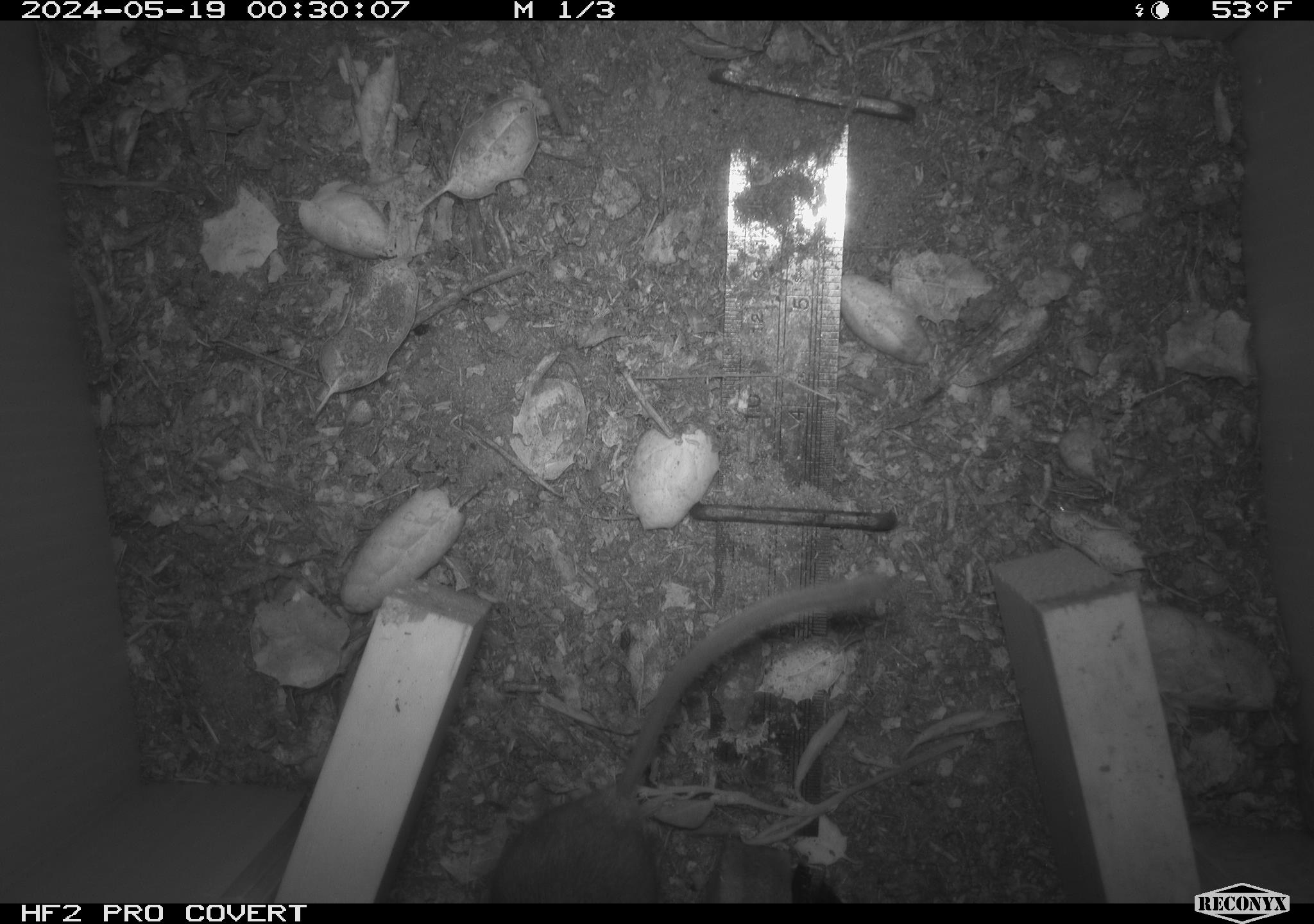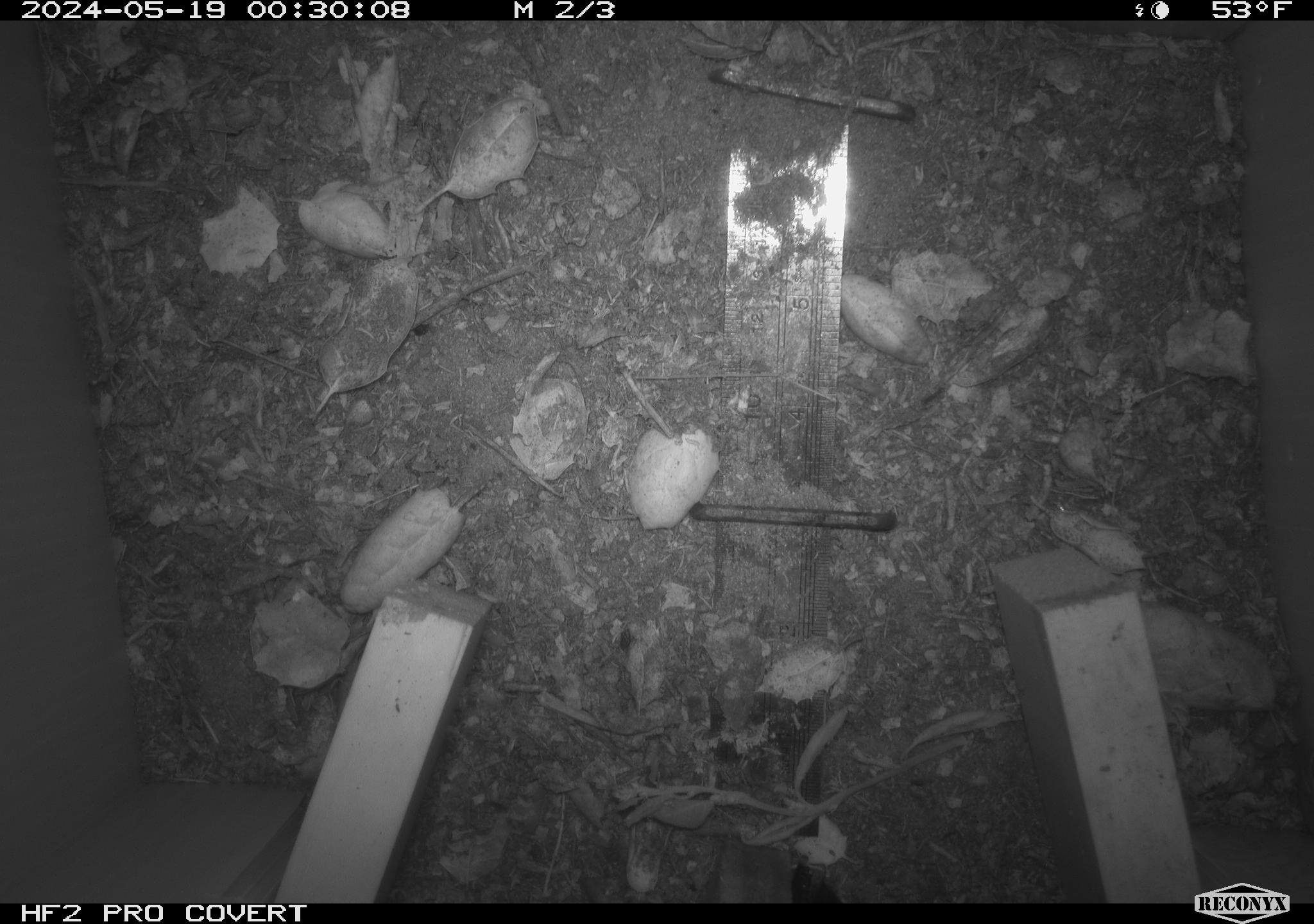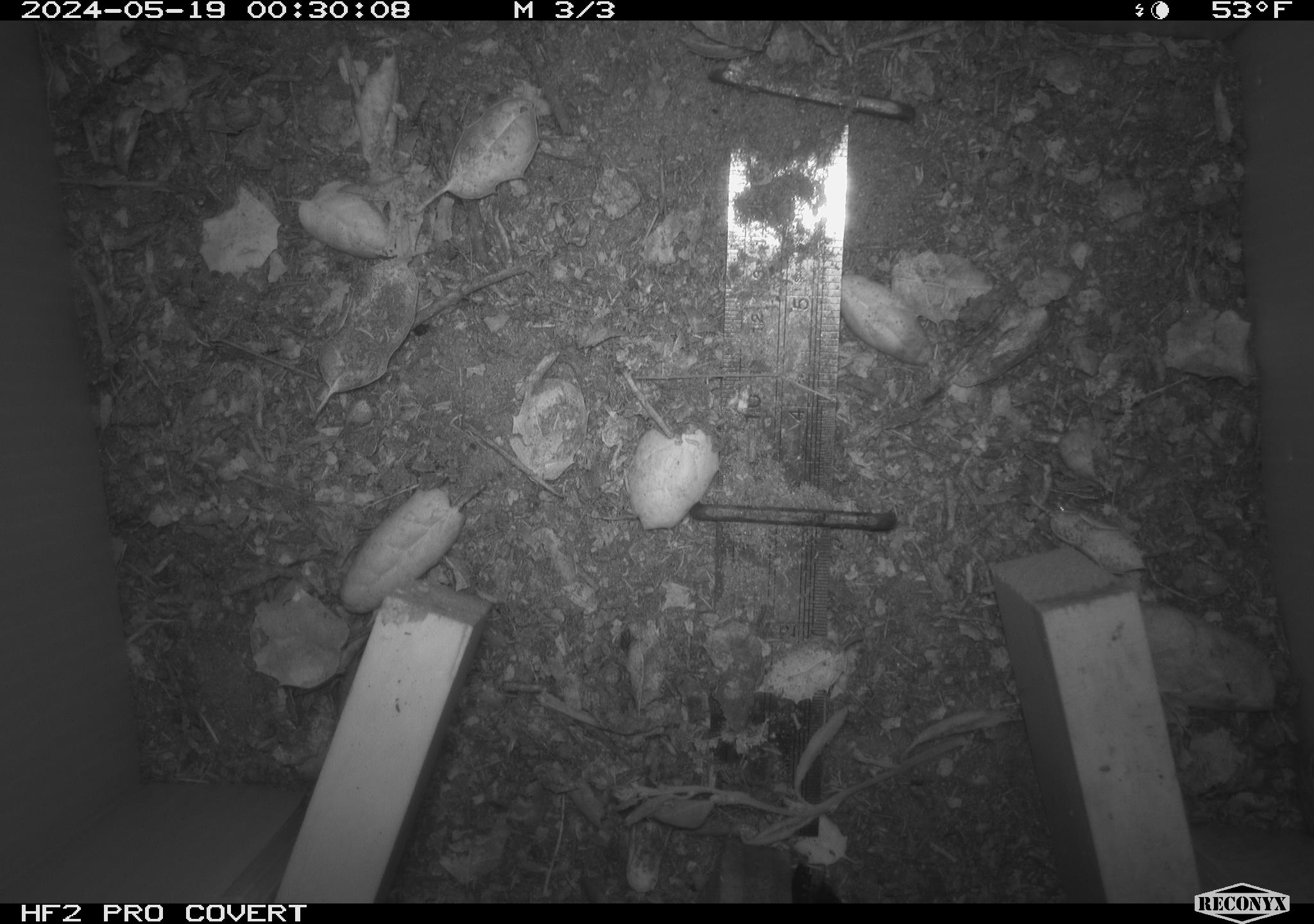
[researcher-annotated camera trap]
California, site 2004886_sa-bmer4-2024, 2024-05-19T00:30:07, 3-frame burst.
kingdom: Animalia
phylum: Chordata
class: Mammalia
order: Rodentia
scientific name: Rodentia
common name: mouse species